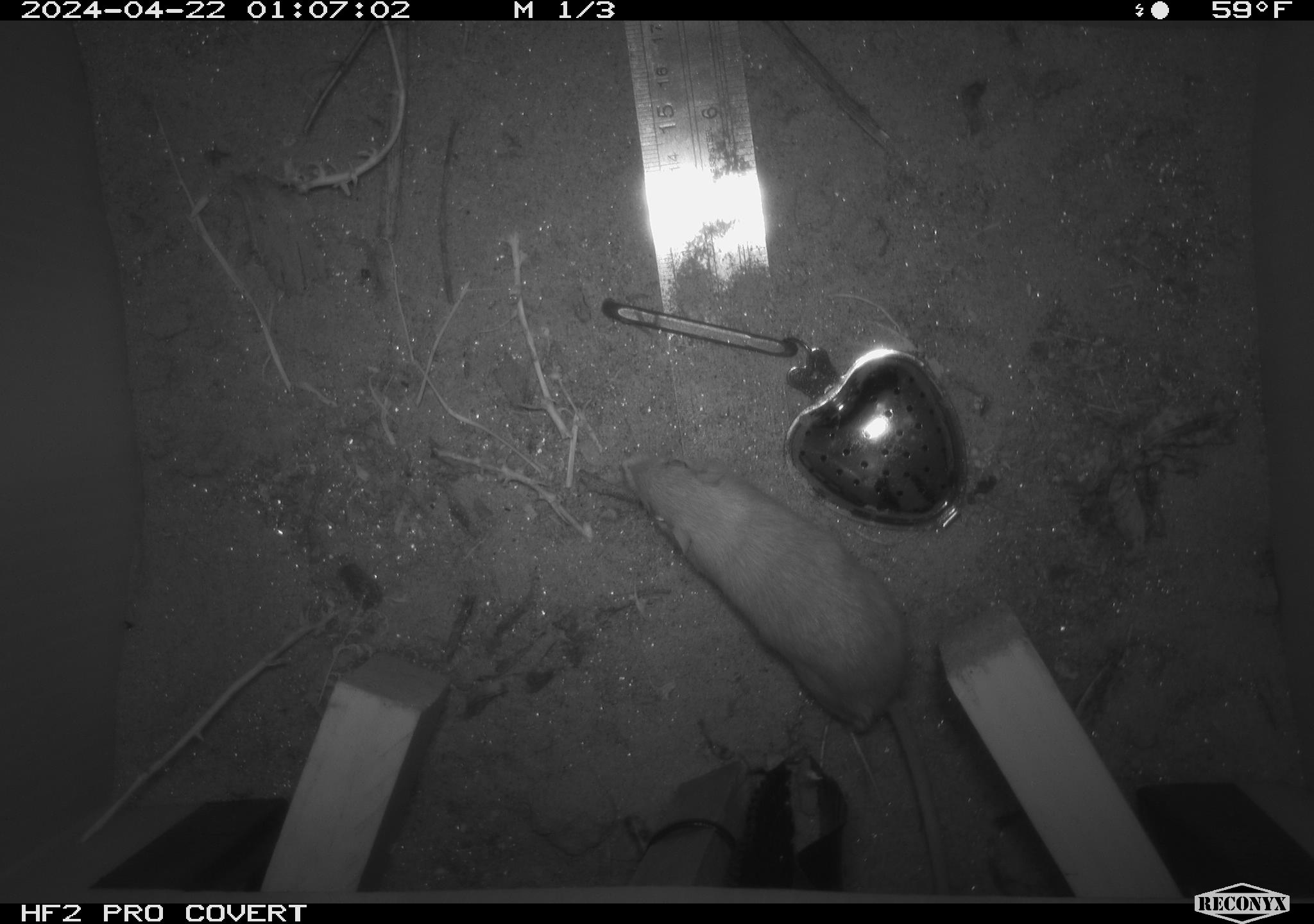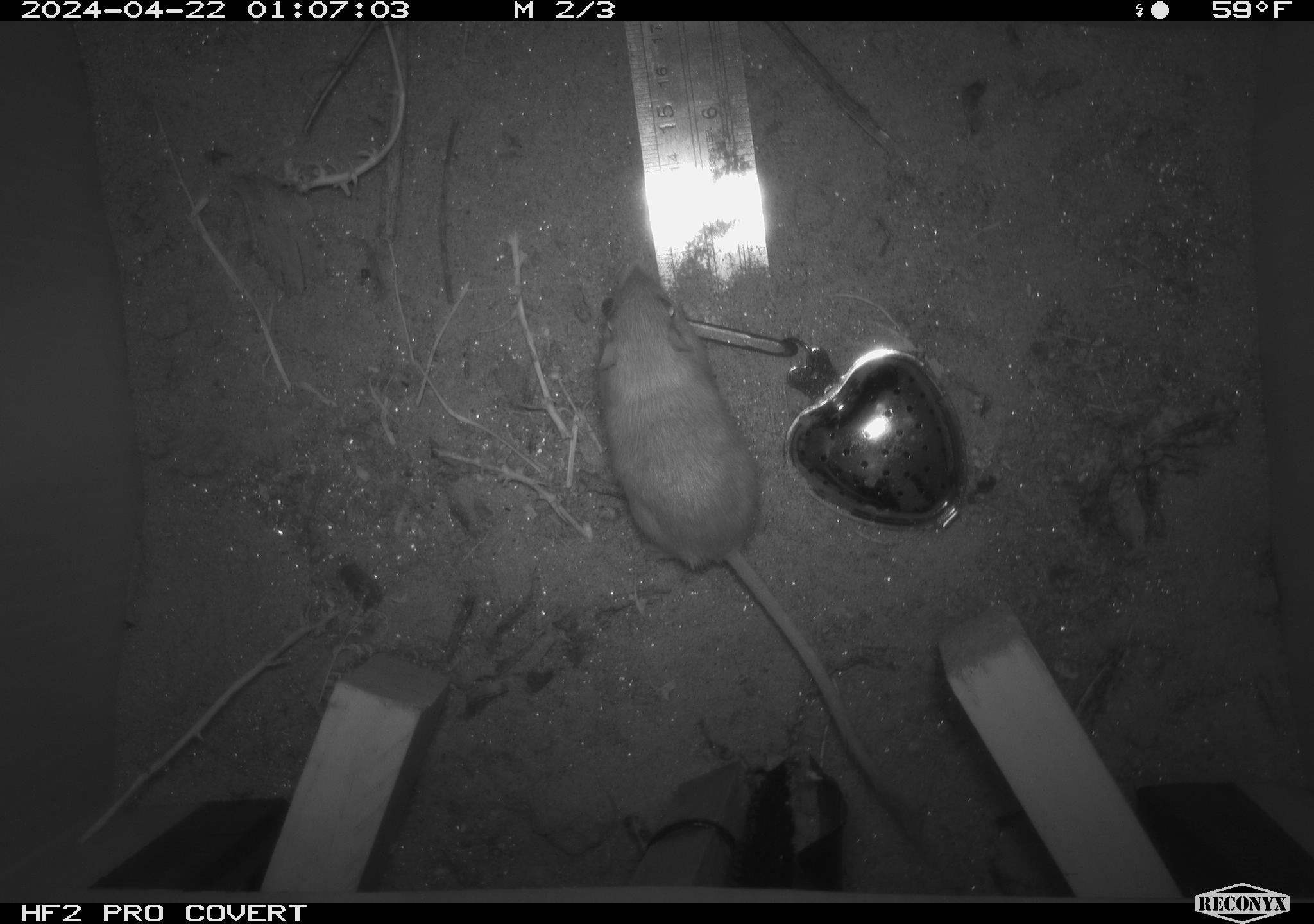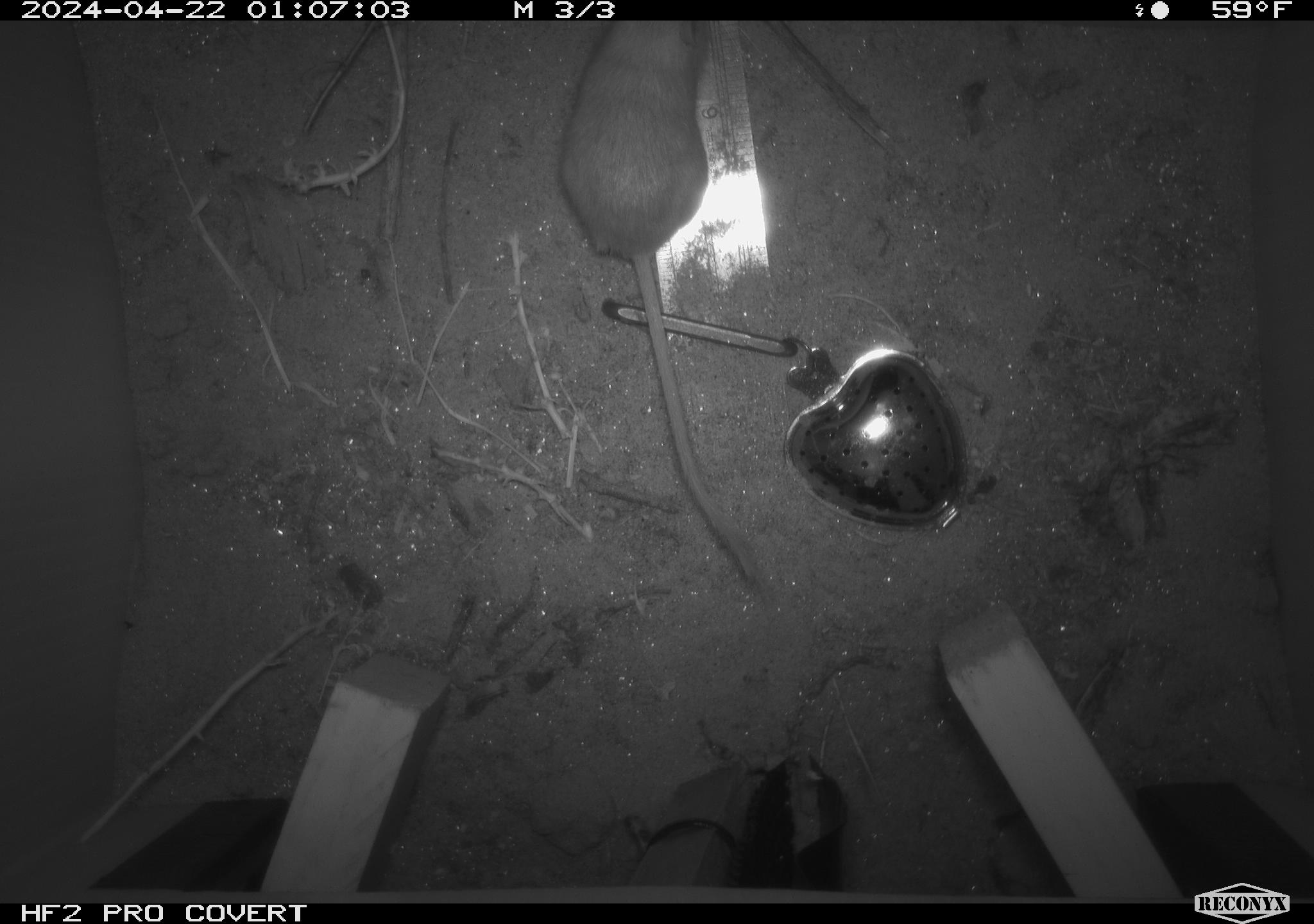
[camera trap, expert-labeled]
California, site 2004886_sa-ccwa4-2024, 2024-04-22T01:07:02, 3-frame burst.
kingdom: Animalia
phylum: Chordata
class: Mammalia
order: Rodentia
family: Heteromyidae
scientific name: Heteromyidae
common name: kangaroo rats and pocket mice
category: heteromyidae family